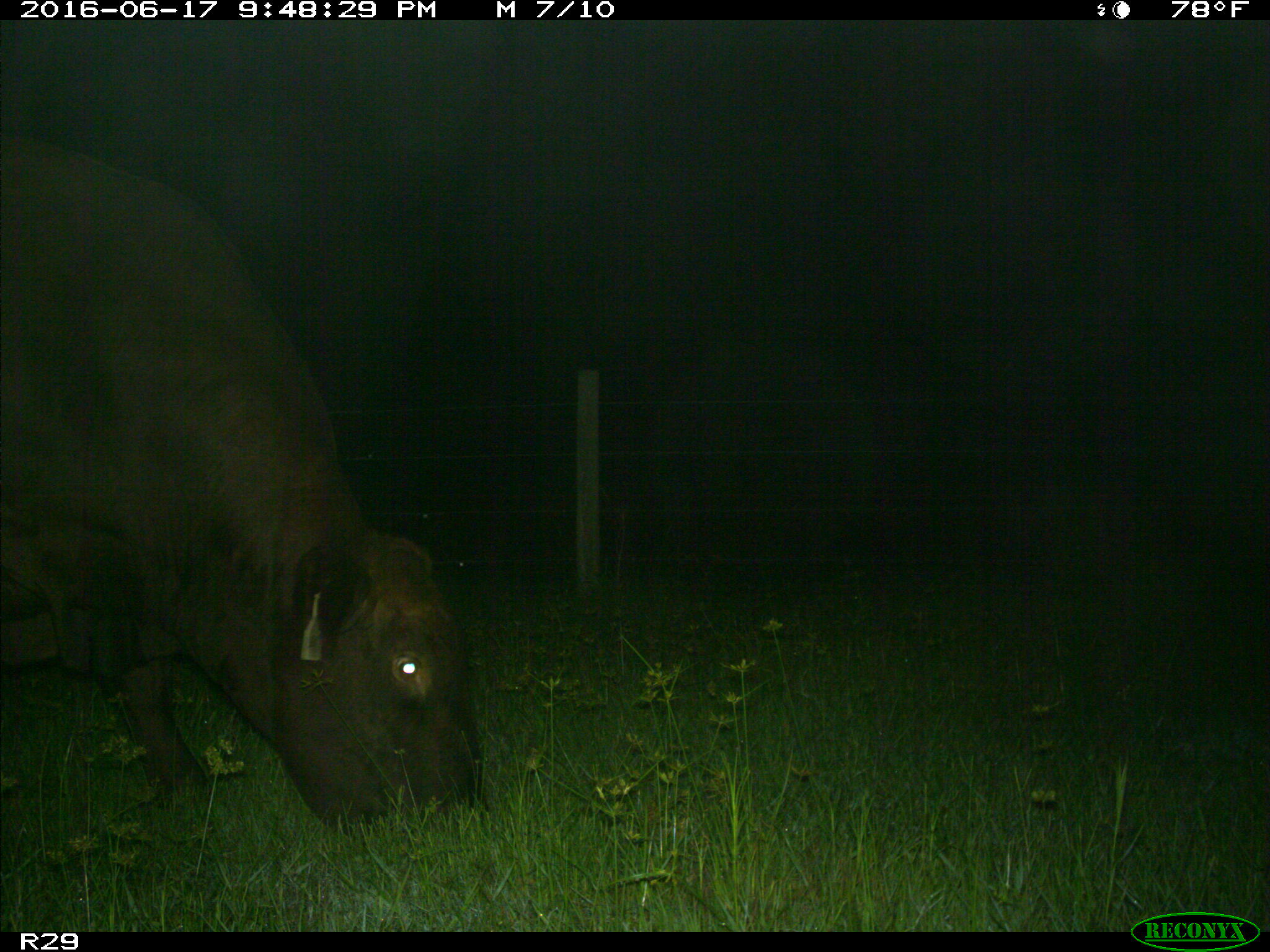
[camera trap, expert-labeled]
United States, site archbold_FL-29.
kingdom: Animalia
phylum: Chordata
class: Mammalia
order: Artiodactyla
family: Bovidae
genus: Bos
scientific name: Bos taurus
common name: domestic cow